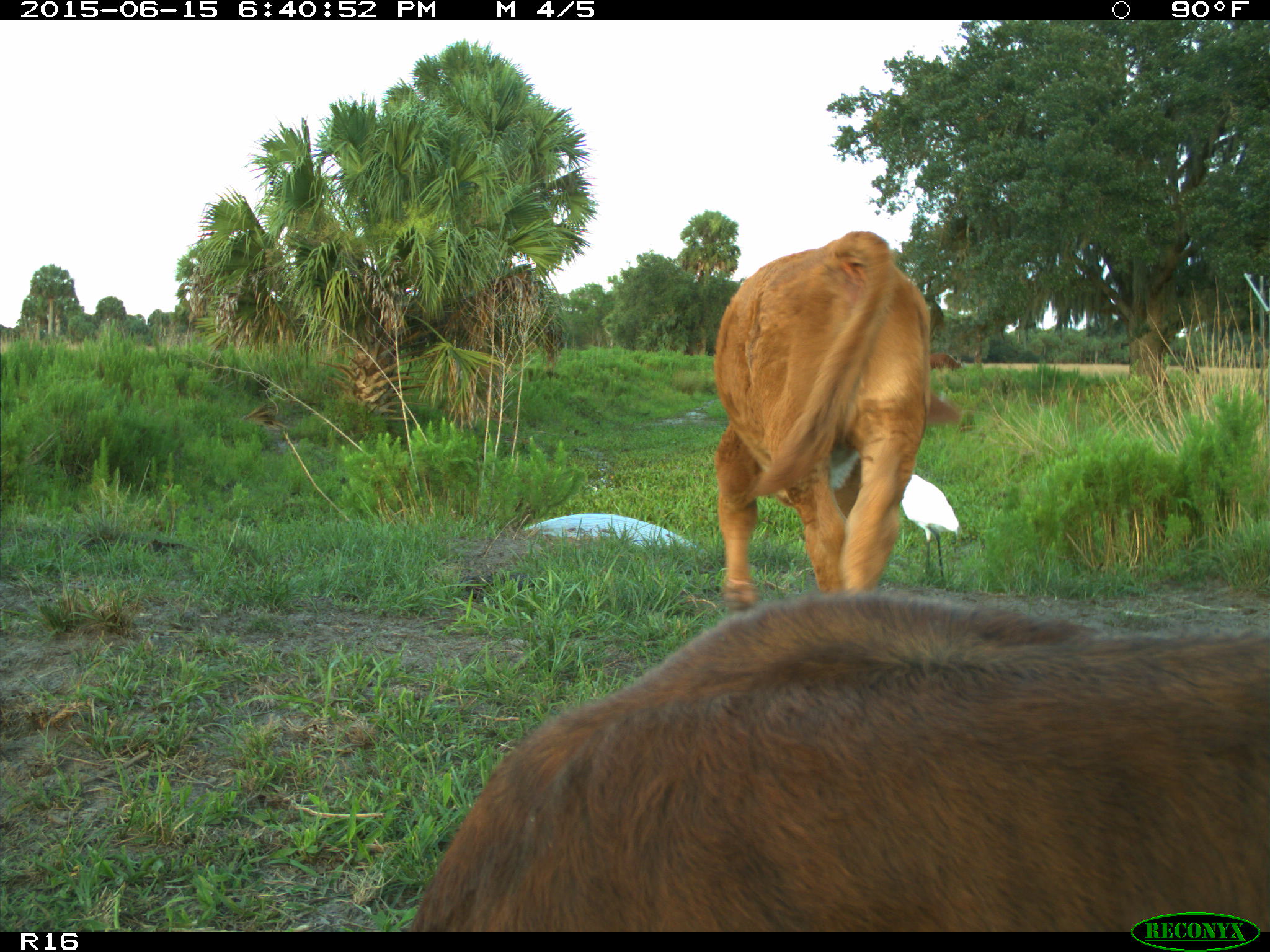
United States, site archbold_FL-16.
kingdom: Animalia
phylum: Chordata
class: Mammalia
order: Artiodactyla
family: Bovidae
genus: Bos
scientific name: Bos taurus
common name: domestic cow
Bos taurus (domestic cow).